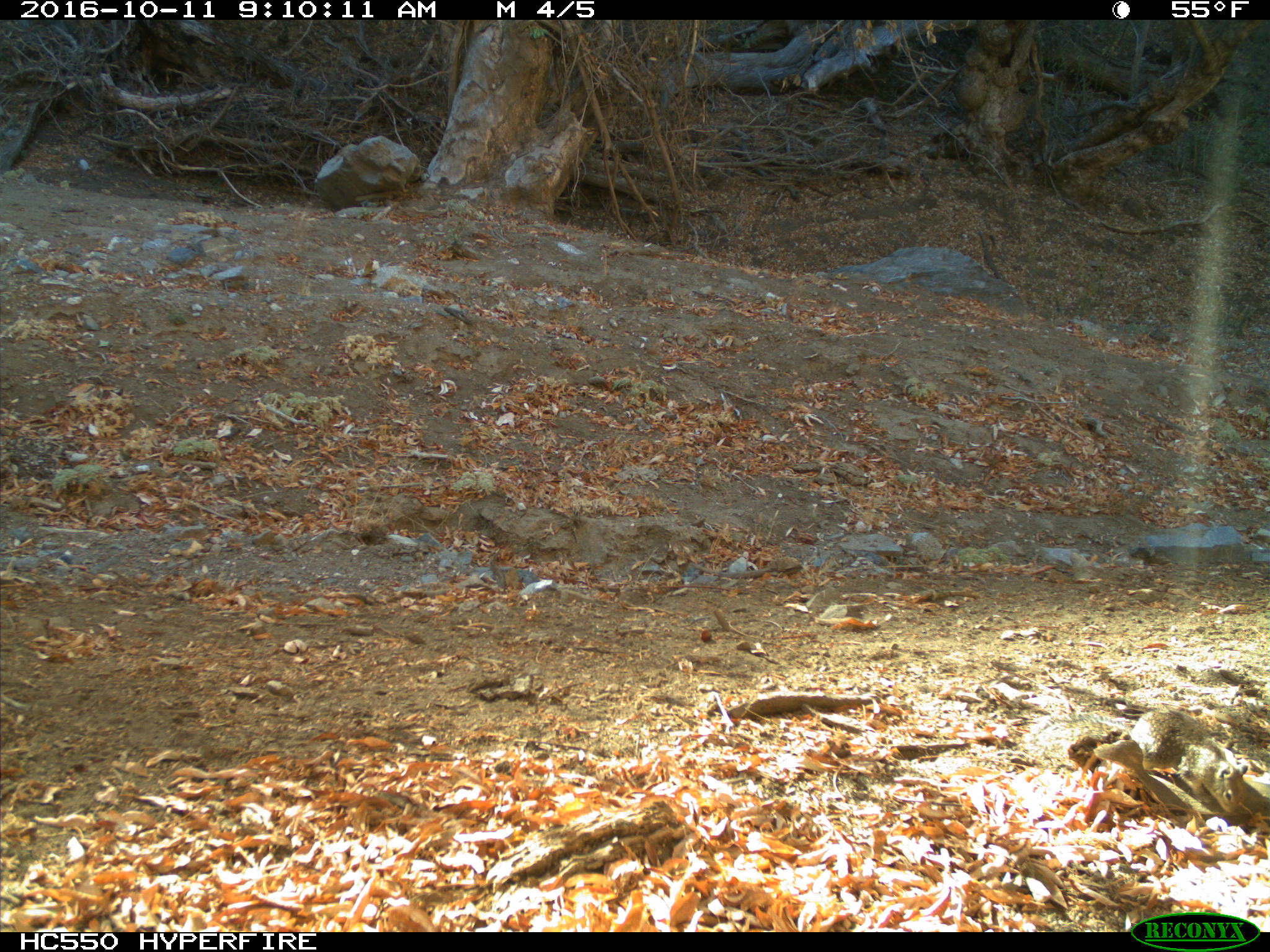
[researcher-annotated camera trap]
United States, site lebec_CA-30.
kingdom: Animalia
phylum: Chordata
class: Mammalia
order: Rodentia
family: Sciuridae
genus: Otospermophilus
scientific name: Otospermophilus beecheyi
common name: california ground squirrel